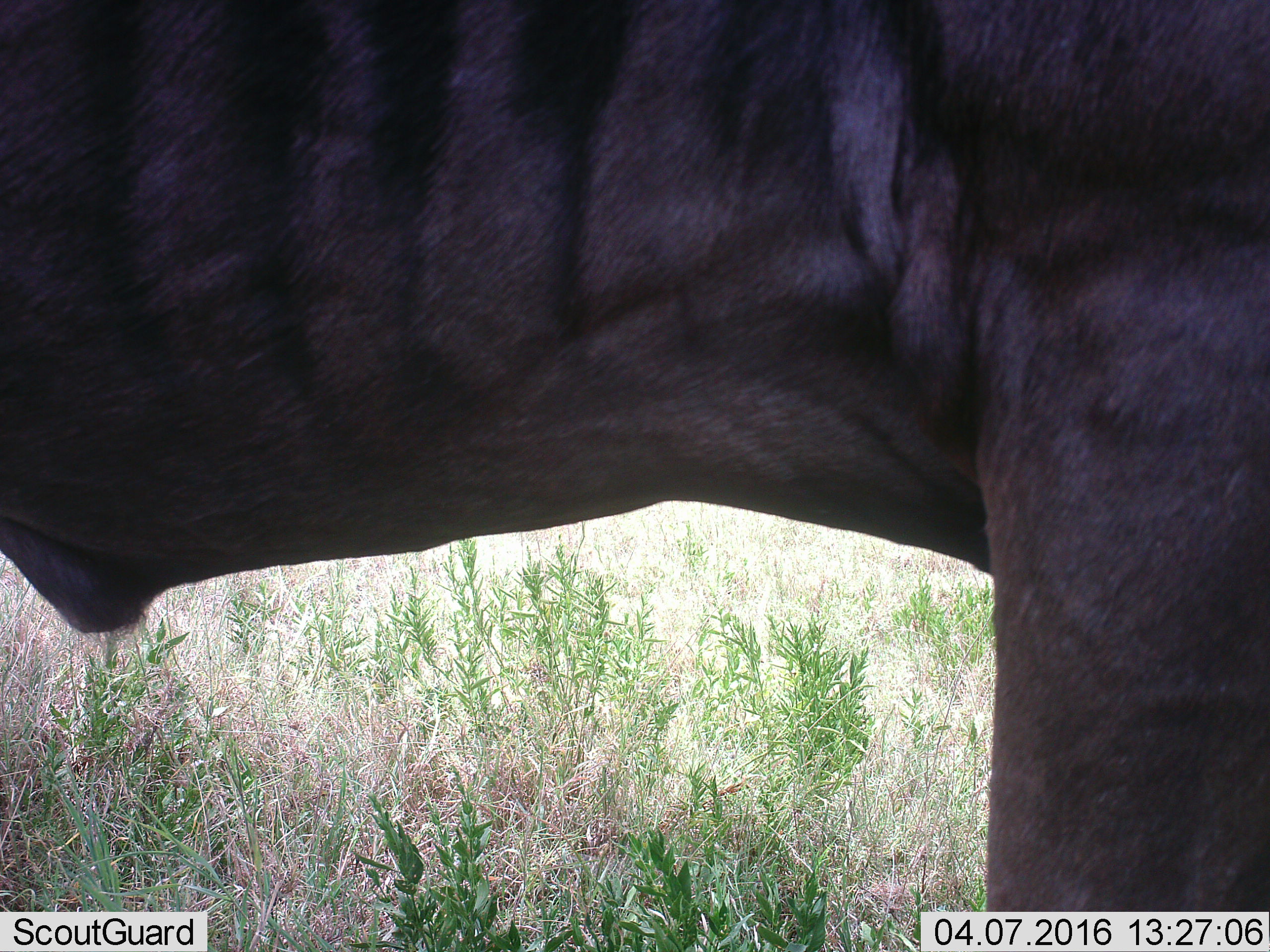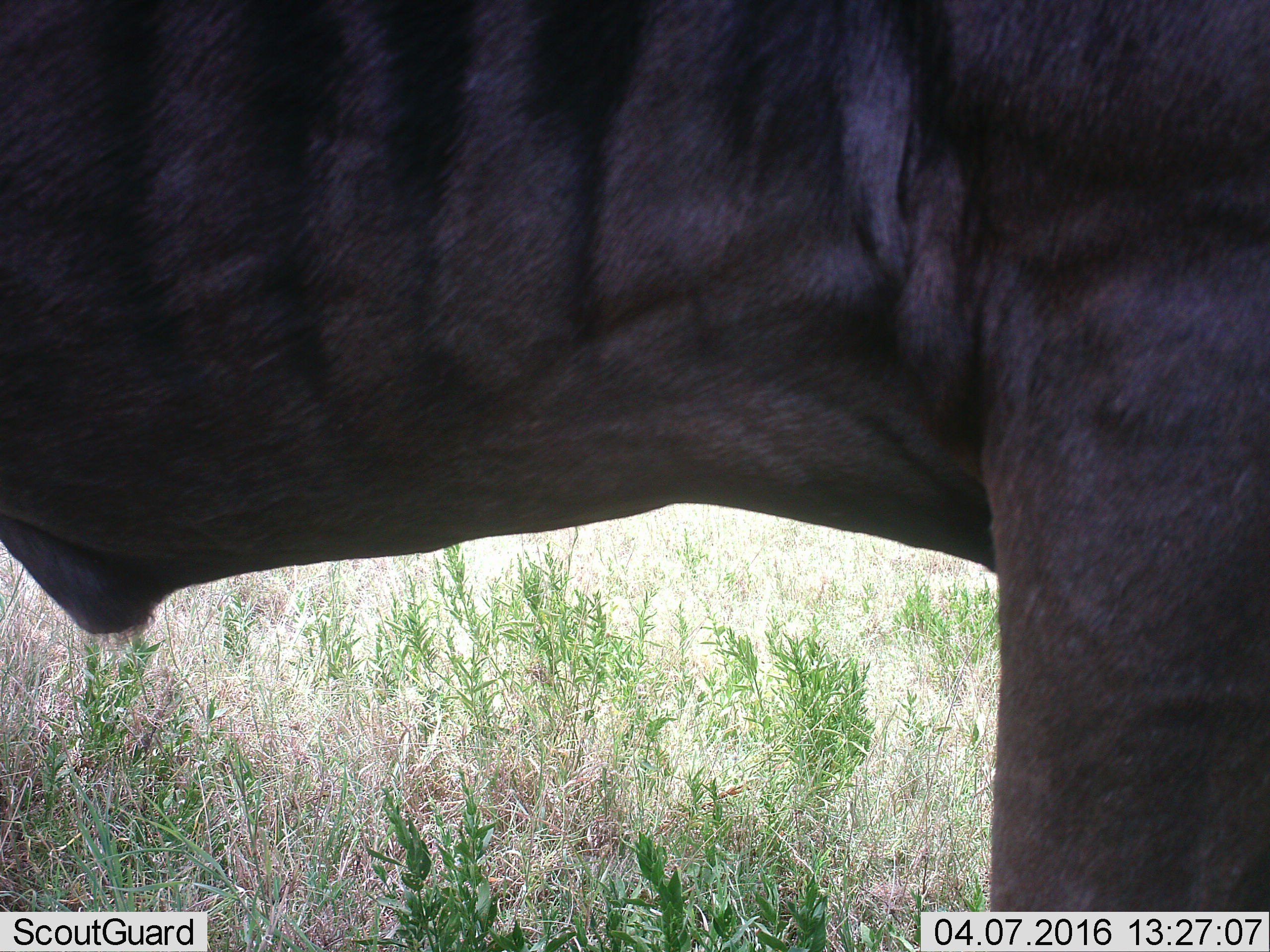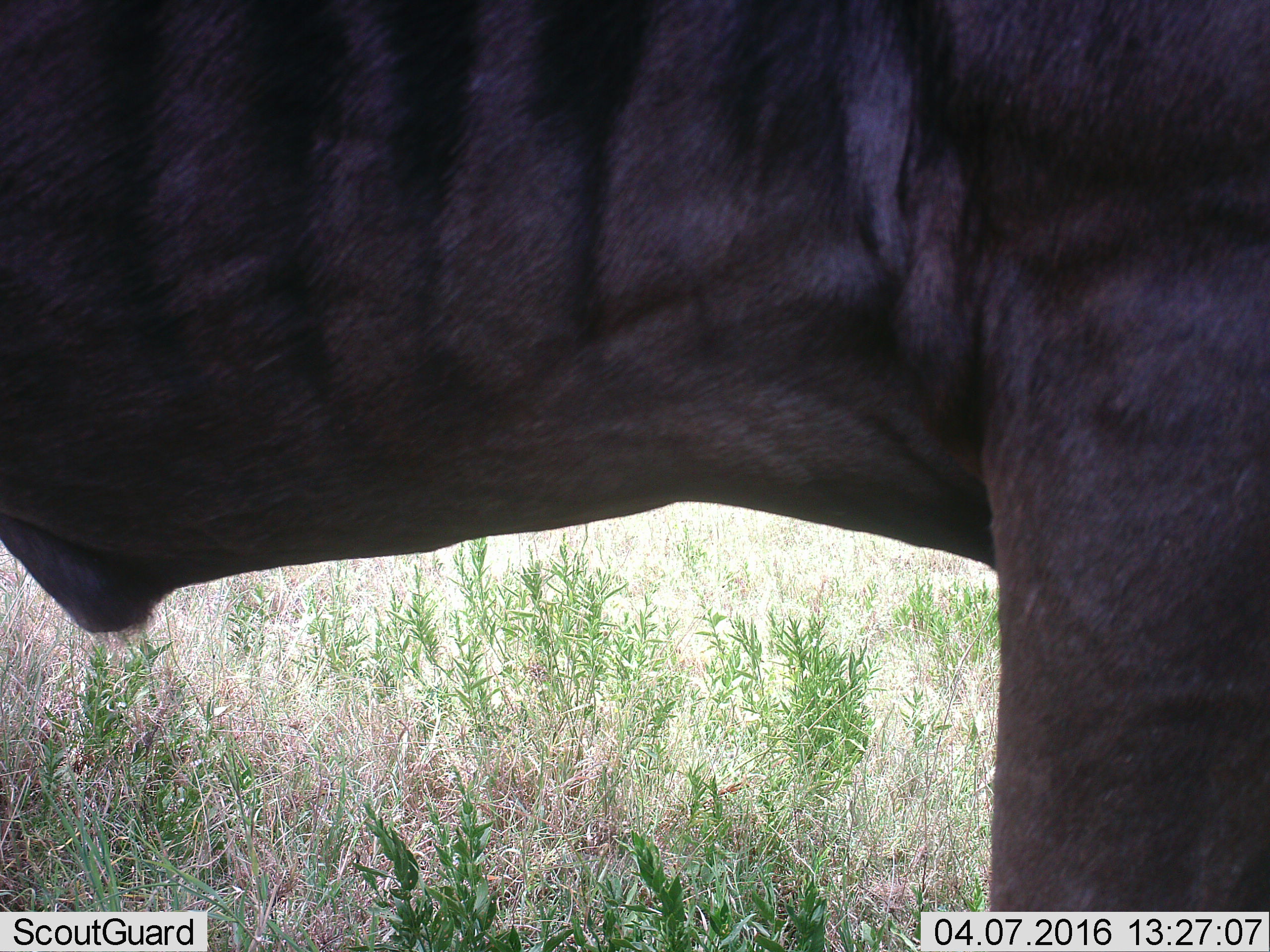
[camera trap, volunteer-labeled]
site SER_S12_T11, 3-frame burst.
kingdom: Animalia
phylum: Chordata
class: Mammalia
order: Artiodactyla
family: Bovidae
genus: Connochaetes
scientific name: Connochaetes taurinus taurinus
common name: blue wildebeest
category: wildebeestblue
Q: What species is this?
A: Wildebeestblue (blue wildebeest) (Connochaetes taurinus taurinus).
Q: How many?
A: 1.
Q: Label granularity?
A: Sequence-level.